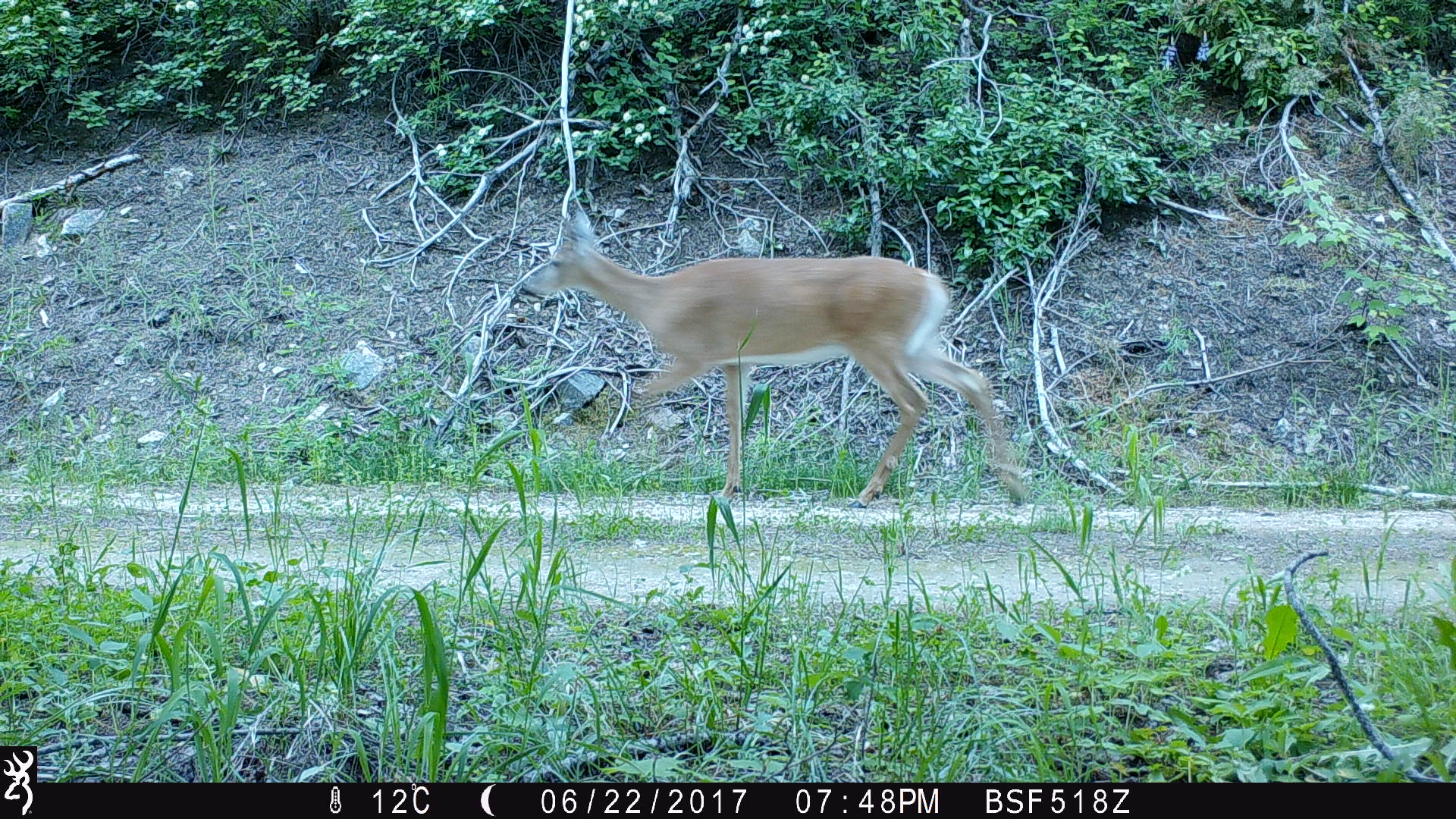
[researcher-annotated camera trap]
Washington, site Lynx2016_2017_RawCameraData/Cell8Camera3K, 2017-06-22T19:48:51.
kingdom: Animalia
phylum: Chordata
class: Mammalia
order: Artiodactyla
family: Cervidae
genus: Odocoileus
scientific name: Odocoileus virginianus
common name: white-tailed deer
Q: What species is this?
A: Odocoileus virginianus (white-tailed deer).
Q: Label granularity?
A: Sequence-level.